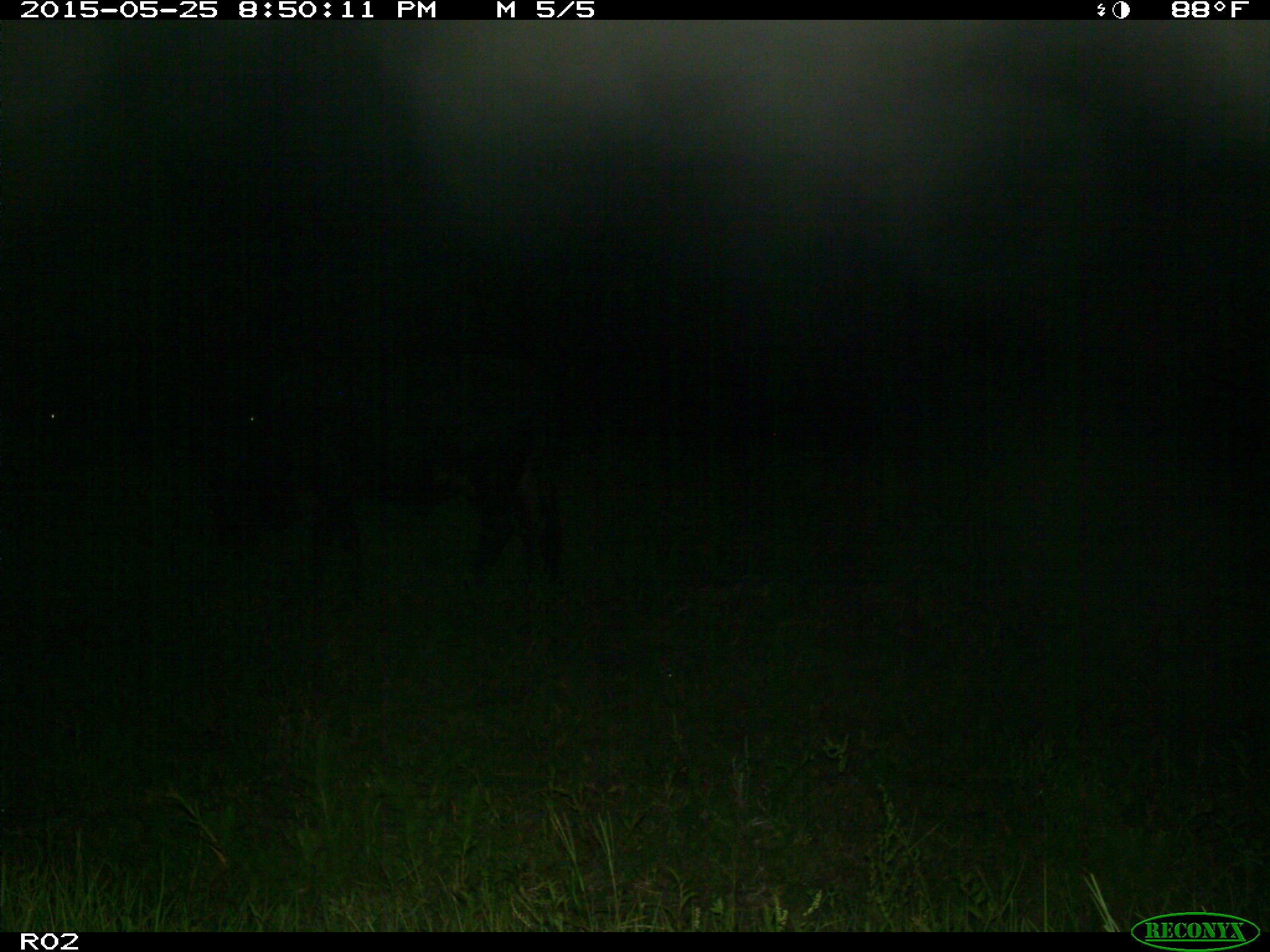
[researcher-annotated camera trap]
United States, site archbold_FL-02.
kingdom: Animalia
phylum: Chordata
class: Mammalia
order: Artiodactyla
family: Bovidae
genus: Bos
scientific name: Bos taurus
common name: domestic cow